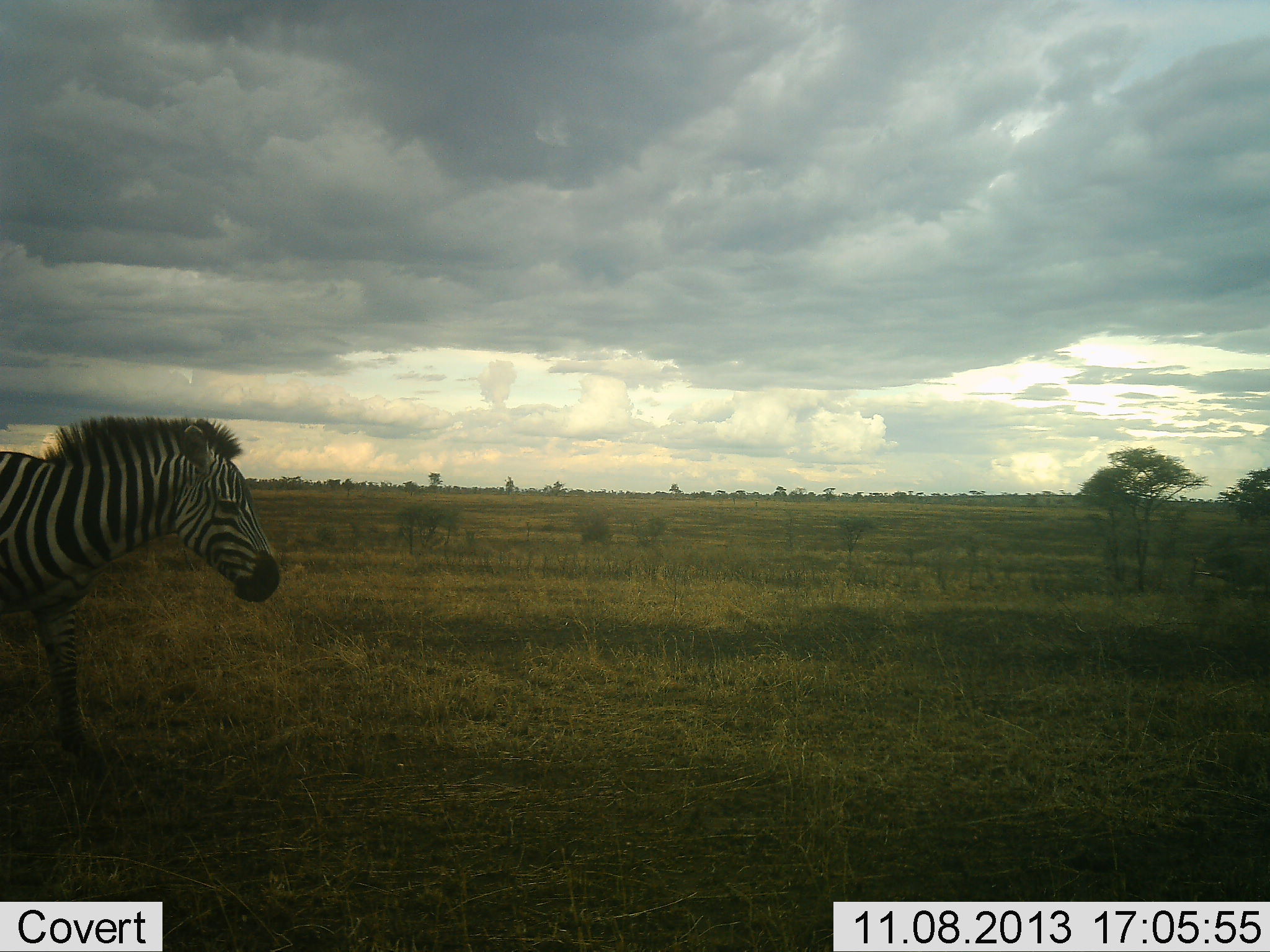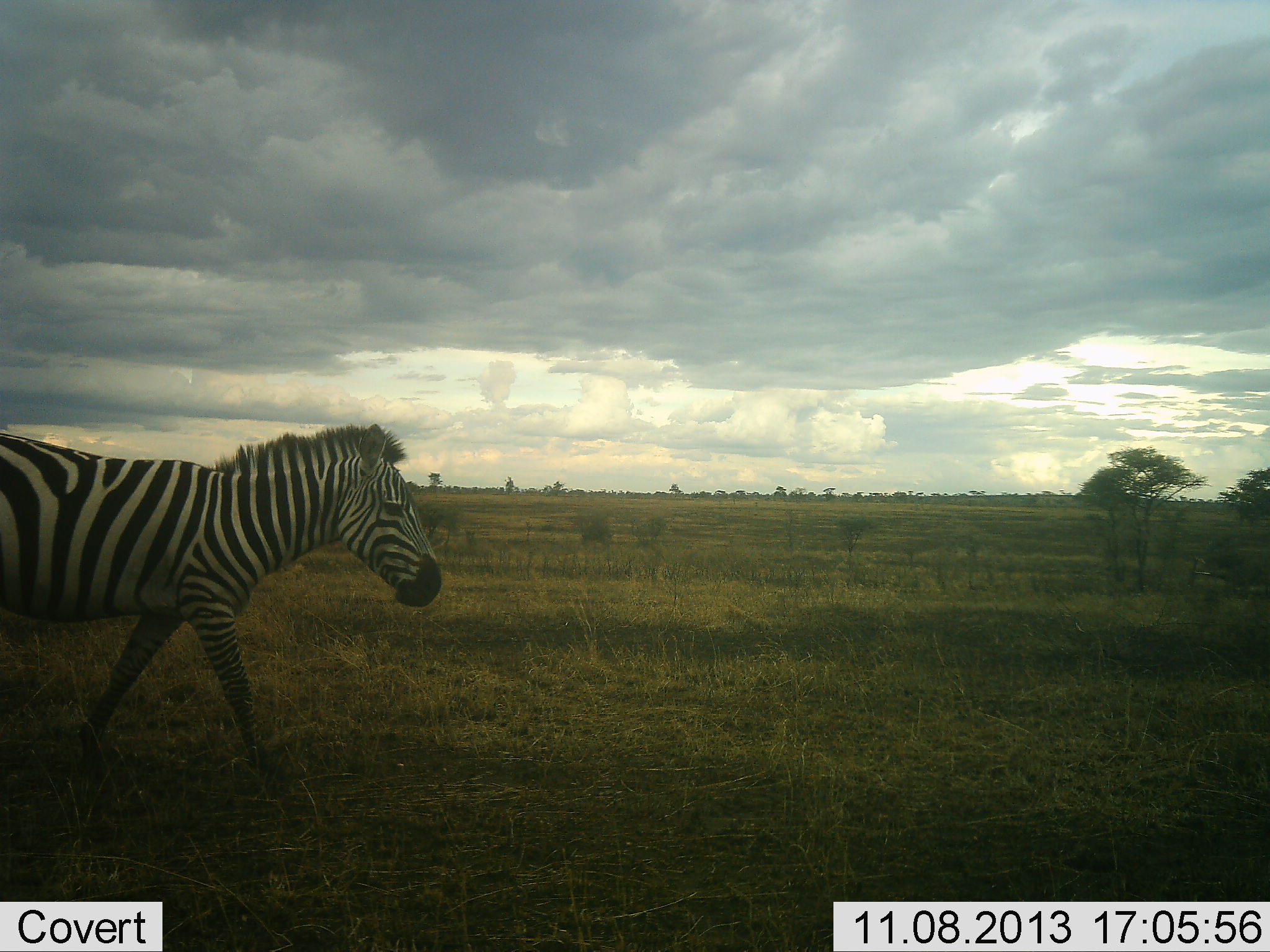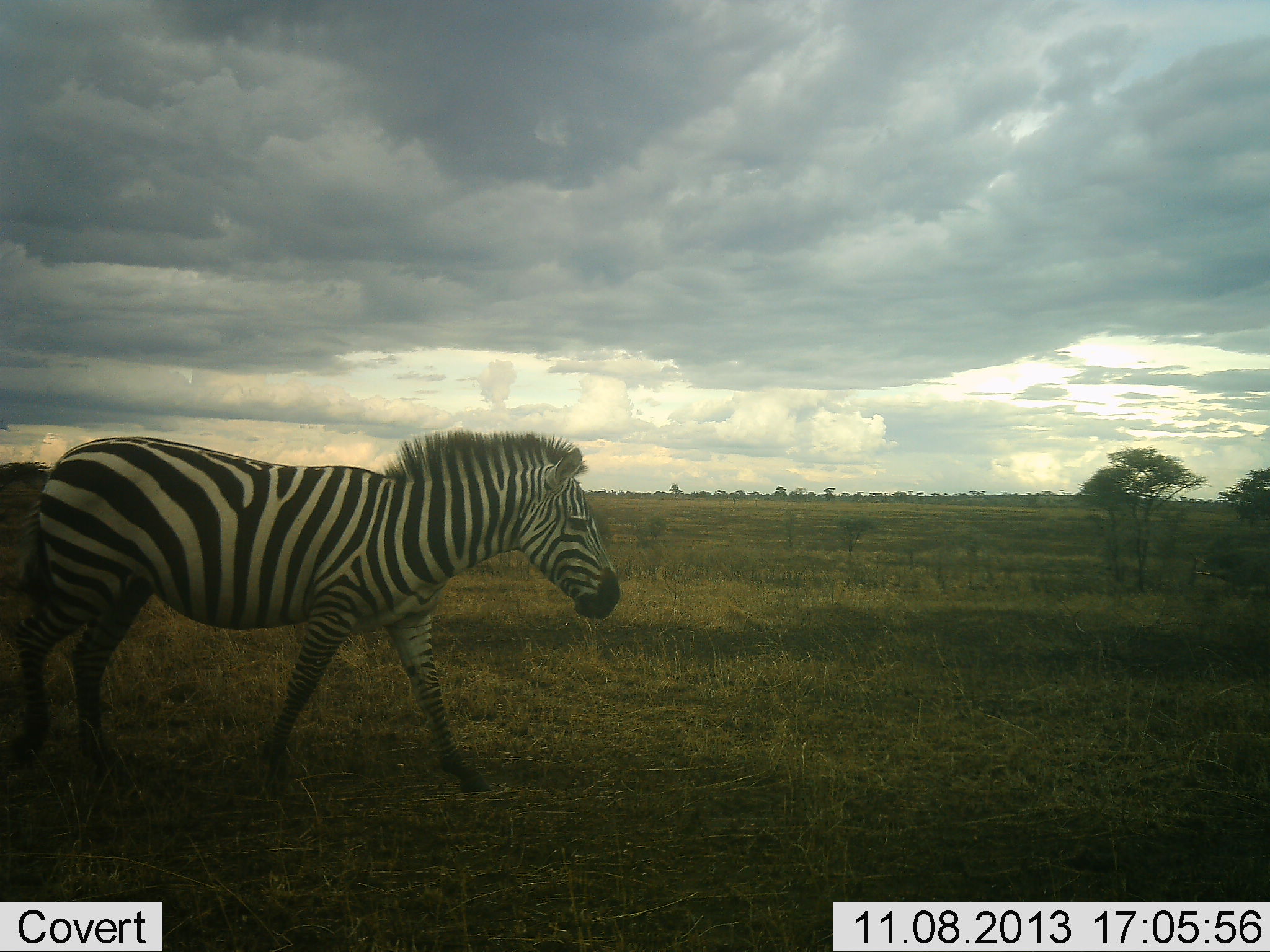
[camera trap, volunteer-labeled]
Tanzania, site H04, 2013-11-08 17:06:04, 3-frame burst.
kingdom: Animalia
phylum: Chordata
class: Mammalia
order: Perissodactyla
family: Equidae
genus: Equus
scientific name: Equus quagga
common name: plains zebra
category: zebra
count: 1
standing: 0%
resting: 0%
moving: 100%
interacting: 0%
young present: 0%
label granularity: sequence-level